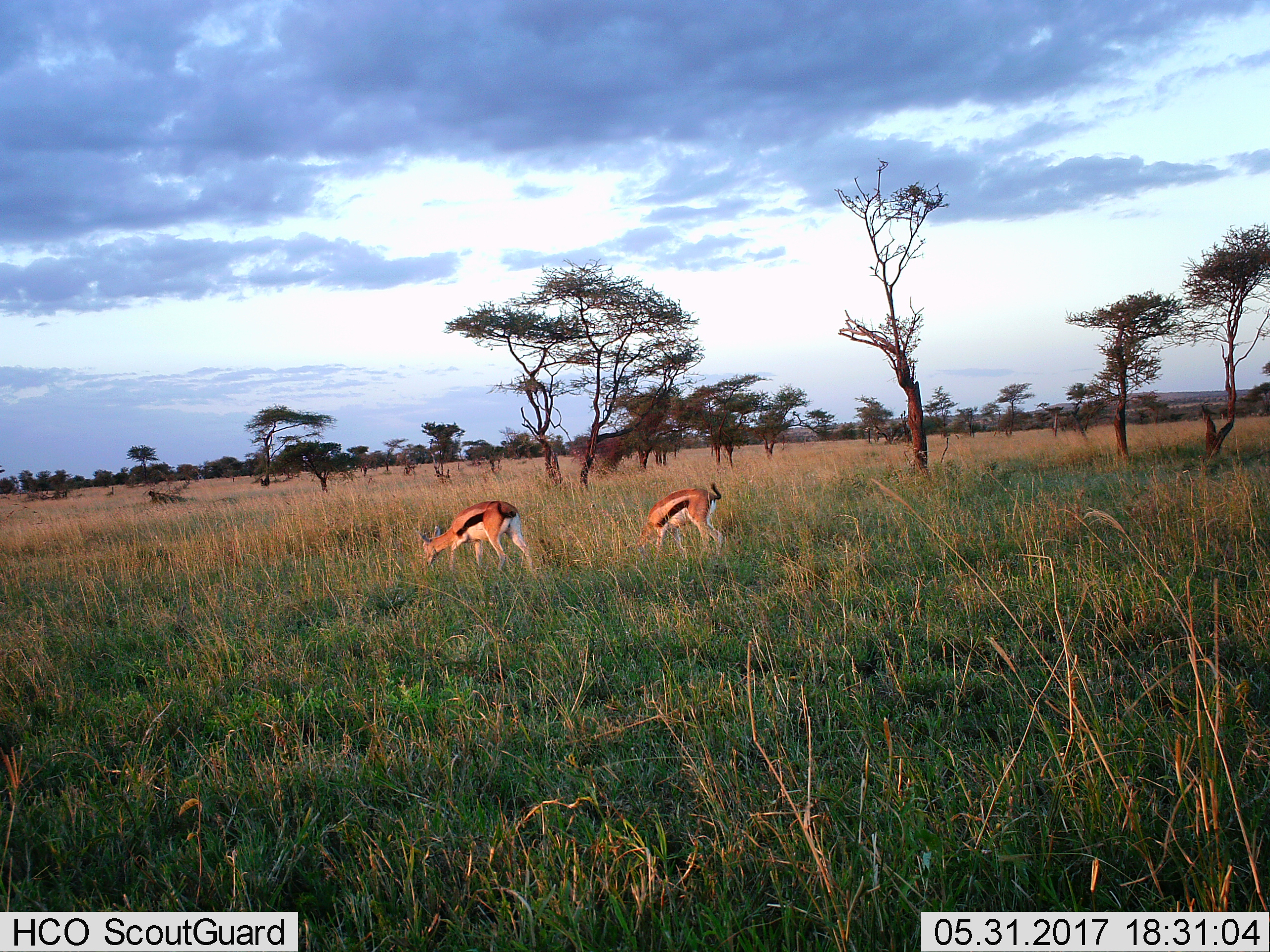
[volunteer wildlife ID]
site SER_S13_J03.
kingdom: Animalia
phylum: Chordata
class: Mammalia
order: Artiodactyla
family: Bovidae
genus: Eudorcas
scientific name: Eudorcas thomsonii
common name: thomson's gazelle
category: gazellethomsons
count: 2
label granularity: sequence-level